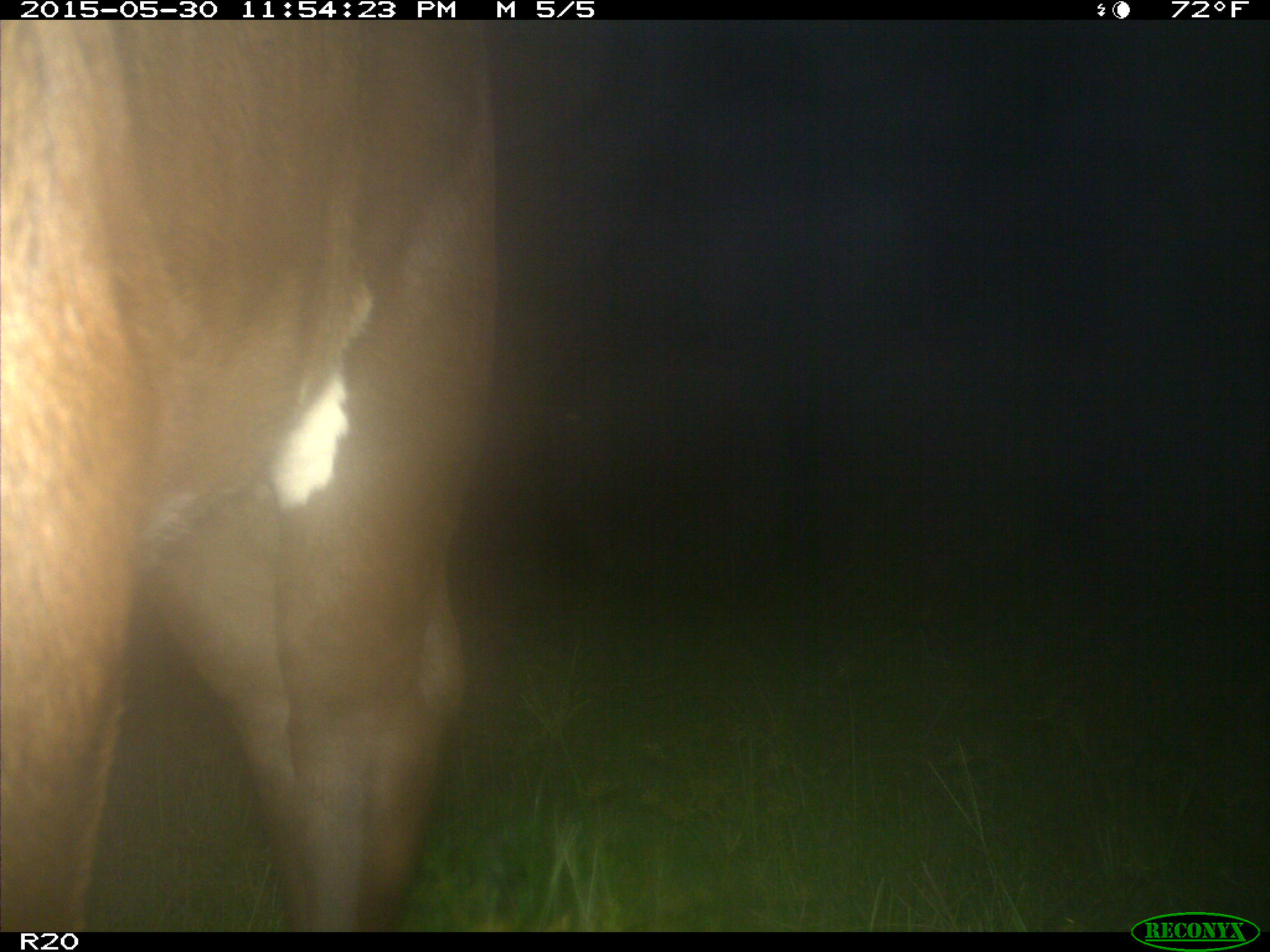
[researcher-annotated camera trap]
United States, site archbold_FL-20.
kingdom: Animalia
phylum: Chordata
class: Mammalia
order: Artiodactyla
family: Bovidae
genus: Bos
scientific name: Bos taurus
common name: domestic cow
Bos taurus (domestic cow).